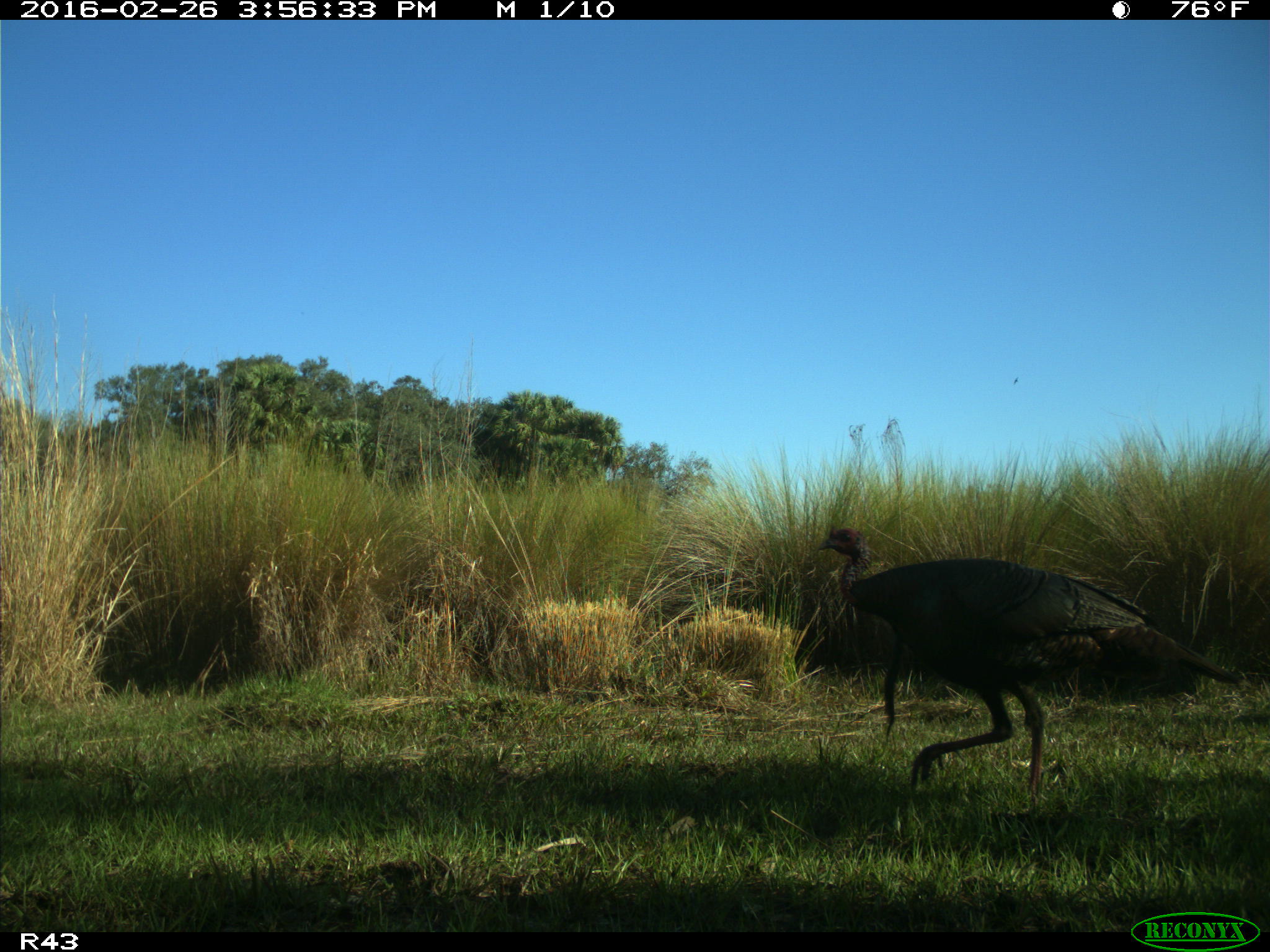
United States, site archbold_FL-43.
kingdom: Animalia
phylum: Chordata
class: Aves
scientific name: Aves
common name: birds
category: unidentified bird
Unidentified bird (birds) (Aves).